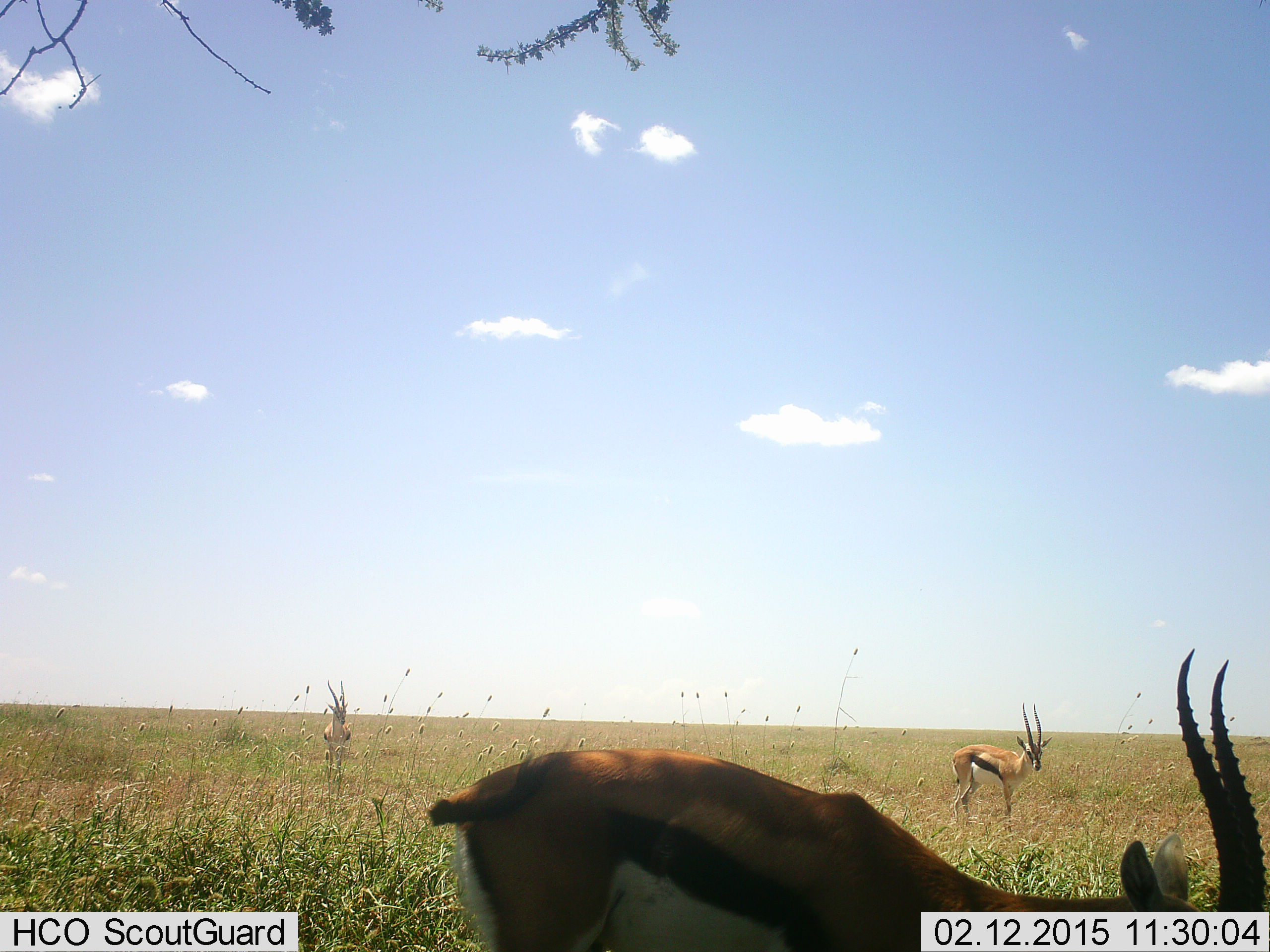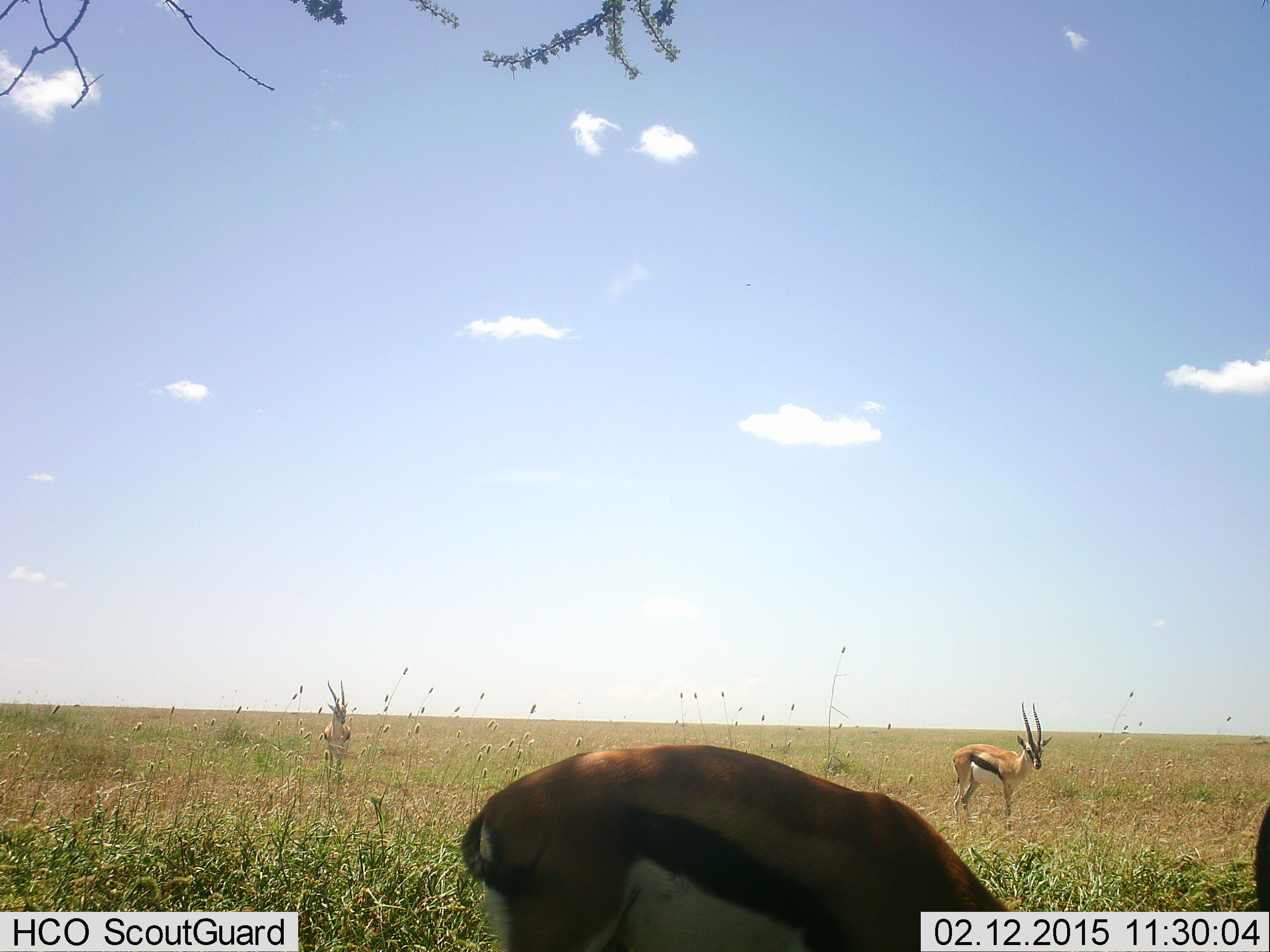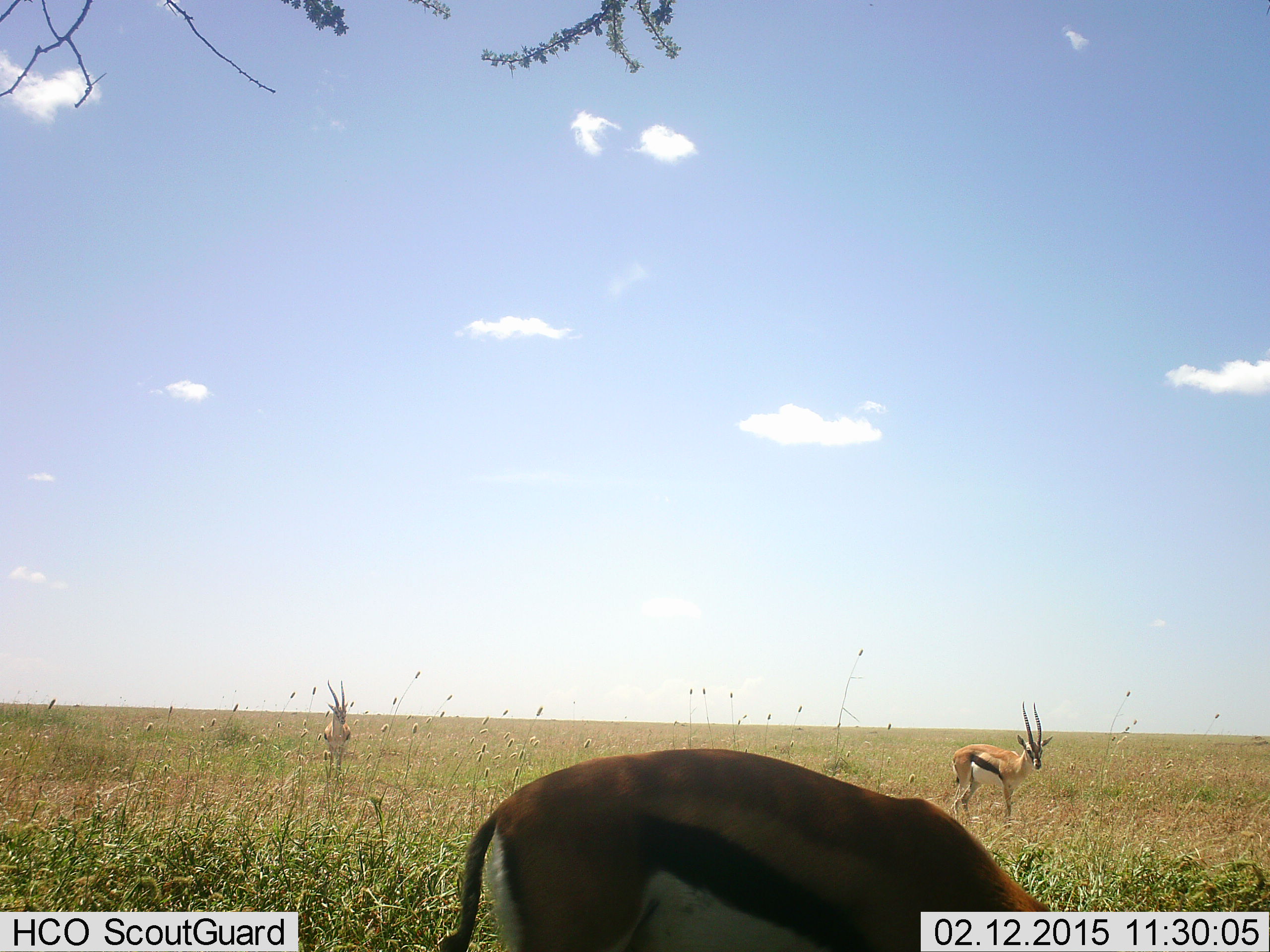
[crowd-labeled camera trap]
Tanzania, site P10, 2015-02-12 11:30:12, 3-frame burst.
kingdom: Animalia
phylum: Chordata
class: Mammalia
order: Artiodactyla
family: Bovidae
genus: Eudorcas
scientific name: Eudorcas thomsonii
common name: thomson's gazelle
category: gazellethomsons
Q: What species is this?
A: Gazellethomsons (thomson's gazelle) (Eudorcas thomsonii).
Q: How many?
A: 3.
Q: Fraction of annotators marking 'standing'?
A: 80%.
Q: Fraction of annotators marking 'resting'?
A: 0%.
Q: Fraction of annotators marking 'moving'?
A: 10%.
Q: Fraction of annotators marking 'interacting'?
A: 0%.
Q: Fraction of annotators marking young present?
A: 0%.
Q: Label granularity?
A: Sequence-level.